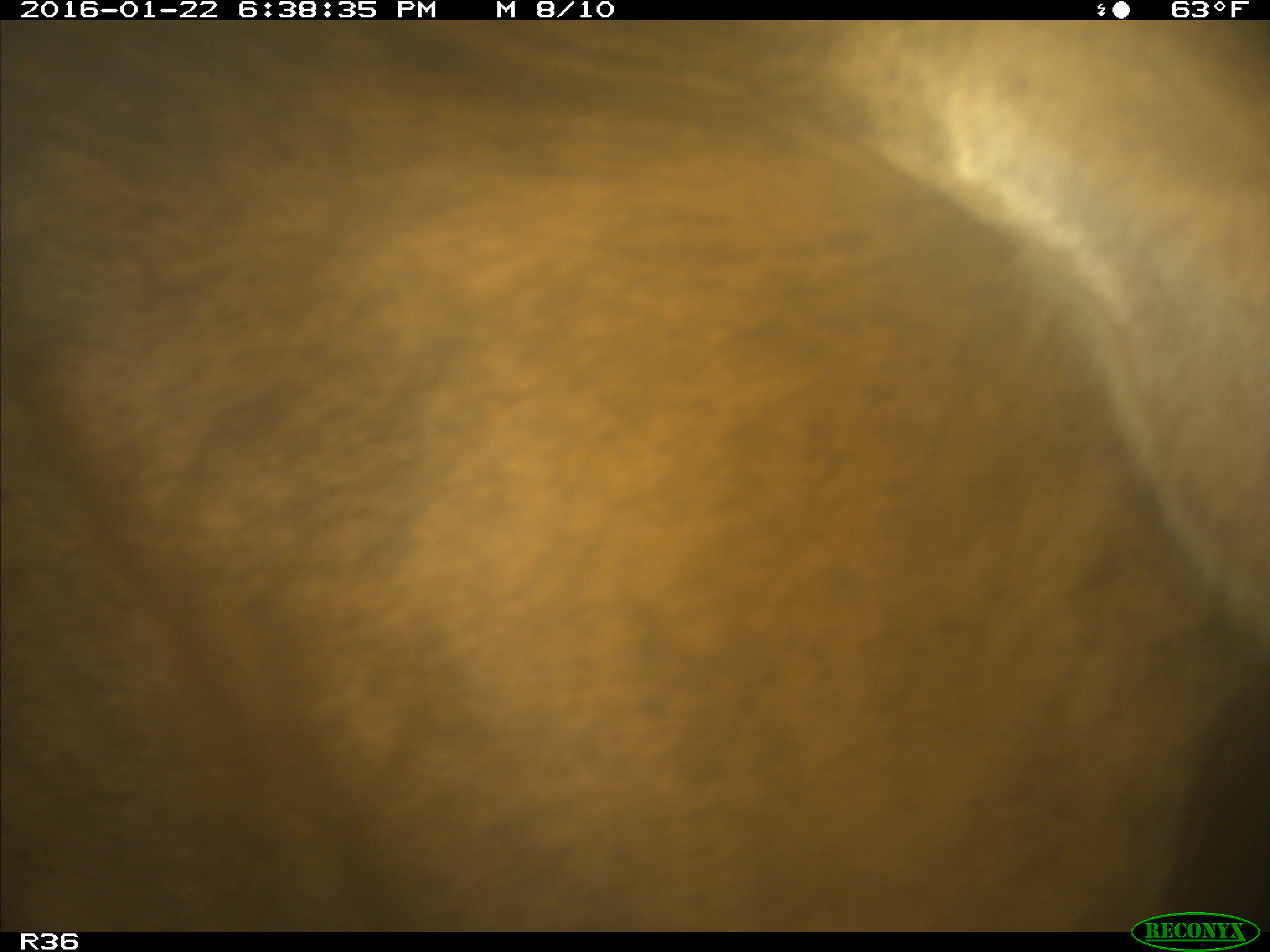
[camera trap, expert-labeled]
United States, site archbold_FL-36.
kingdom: Animalia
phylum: Chordata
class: Mammalia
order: Artiodactyla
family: Bovidae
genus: Bos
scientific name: Bos taurus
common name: domestic cow